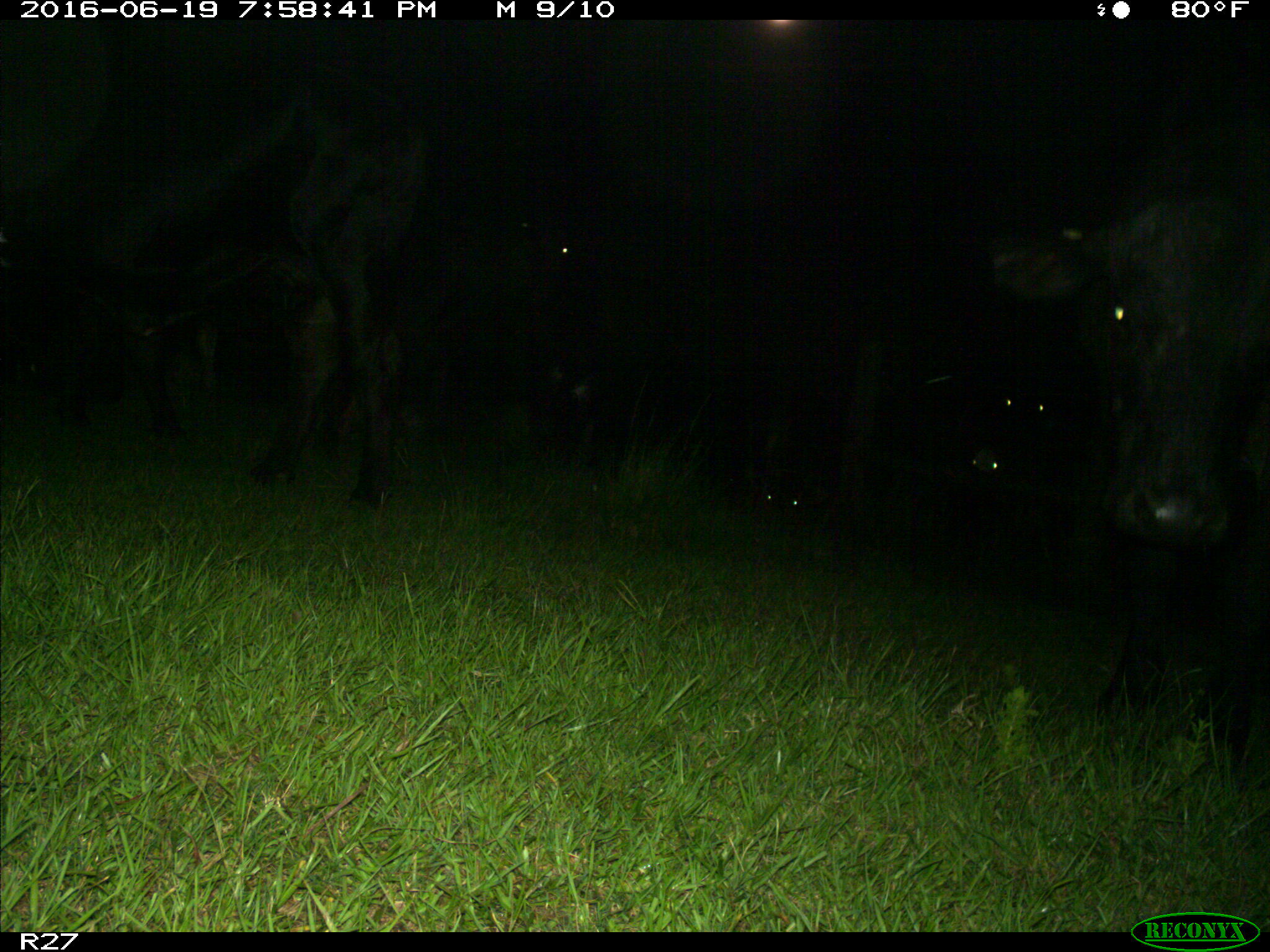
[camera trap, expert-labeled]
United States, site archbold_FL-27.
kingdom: Animalia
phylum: Chordata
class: Mammalia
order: Artiodactyla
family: Bovidae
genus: Bos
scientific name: Bos taurus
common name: domestic cow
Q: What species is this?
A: Bos taurus (domestic cow).